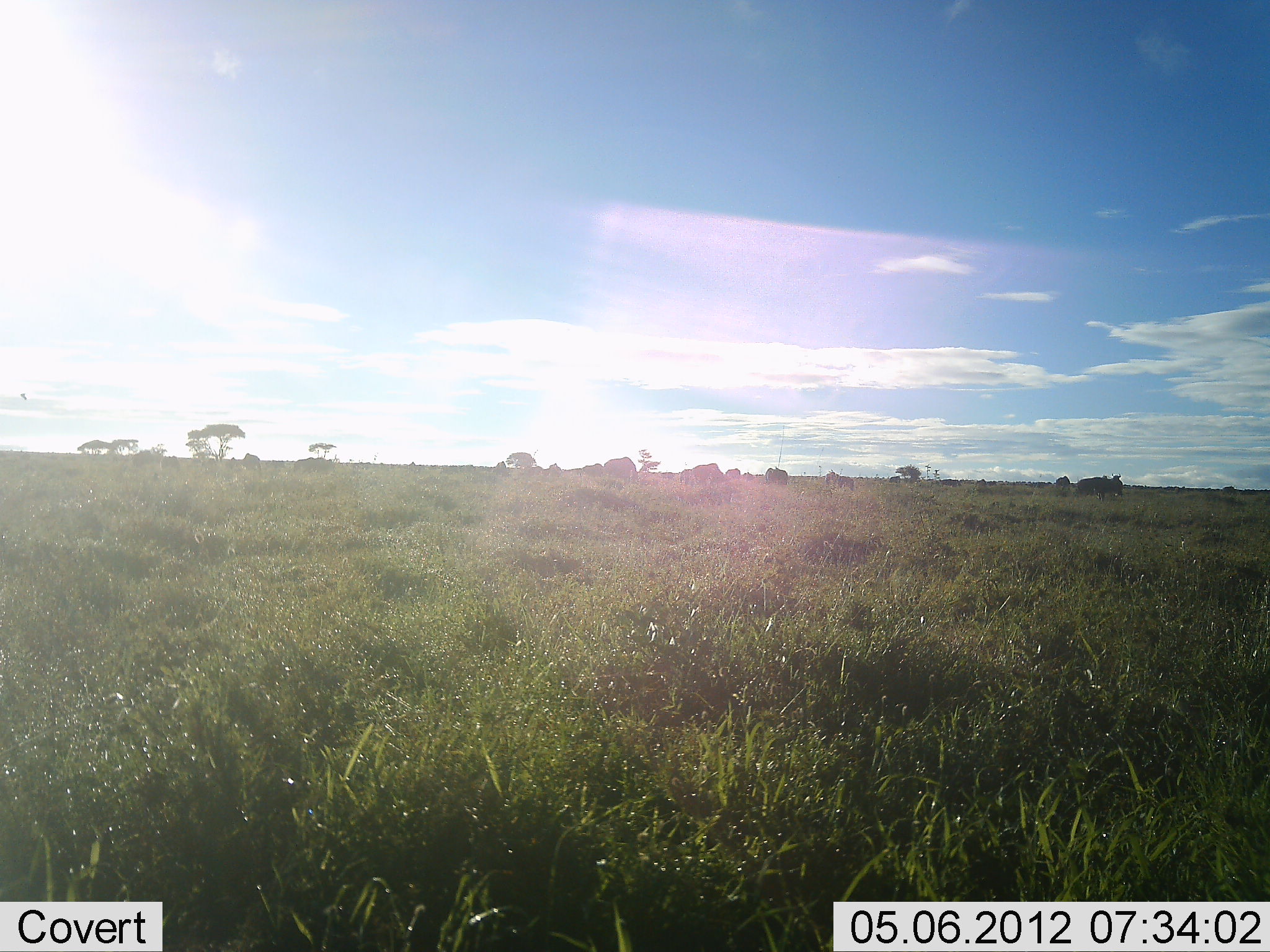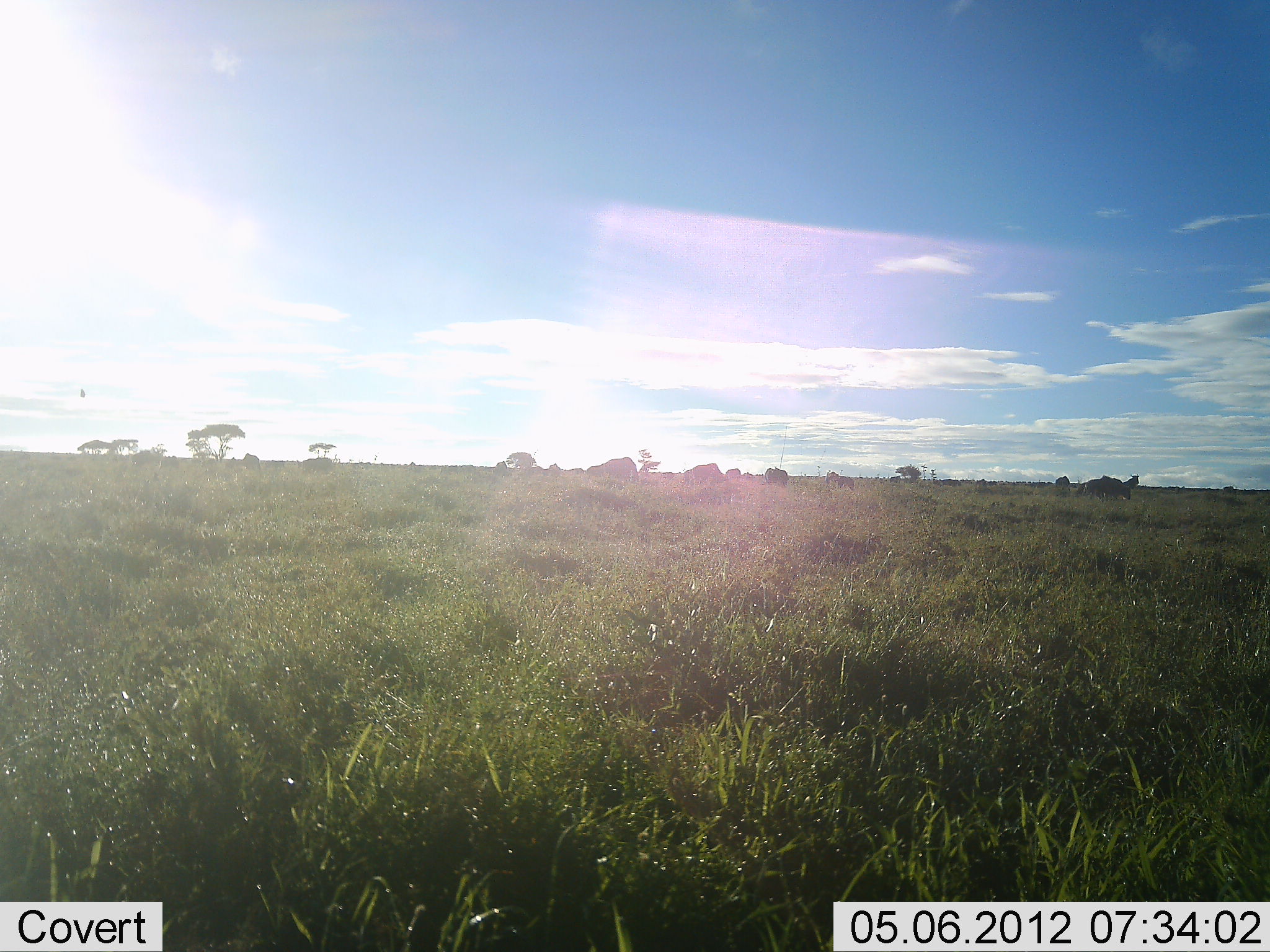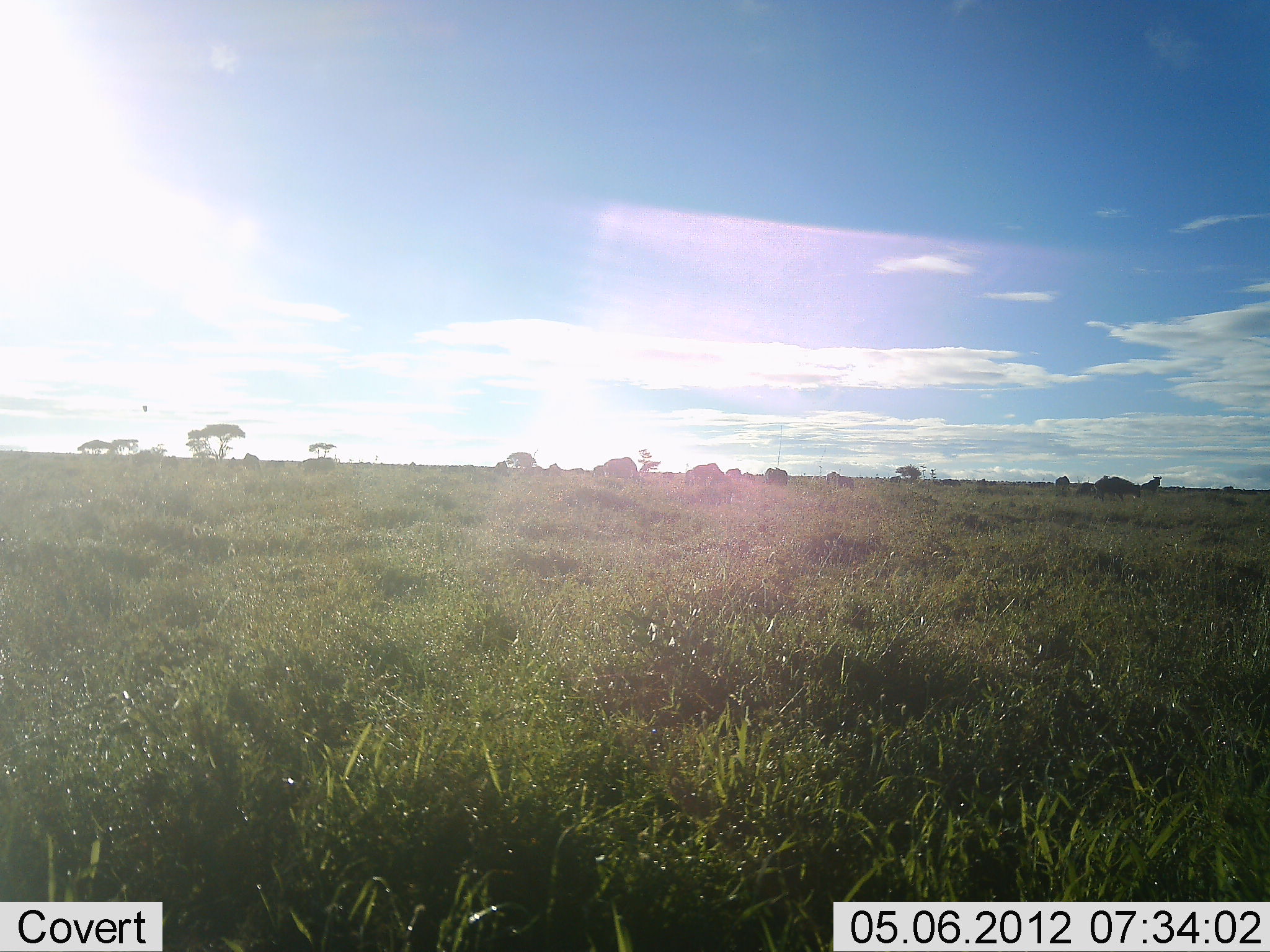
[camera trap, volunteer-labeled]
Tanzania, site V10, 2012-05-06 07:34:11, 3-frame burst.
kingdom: Animalia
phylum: Chordata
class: Mammalia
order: Artiodactyla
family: Bovidae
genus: Connochaetes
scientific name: Connochaetes taurinus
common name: blue wildebeest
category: wildebeest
Wildebeest (blue wildebeest) (Connochaetes taurinus), count 7. Behavior (volunteer vote fractions): standing 40%, resting 0%, moving 50%, interacting 0%. Young present (vote fraction): 0%. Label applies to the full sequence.